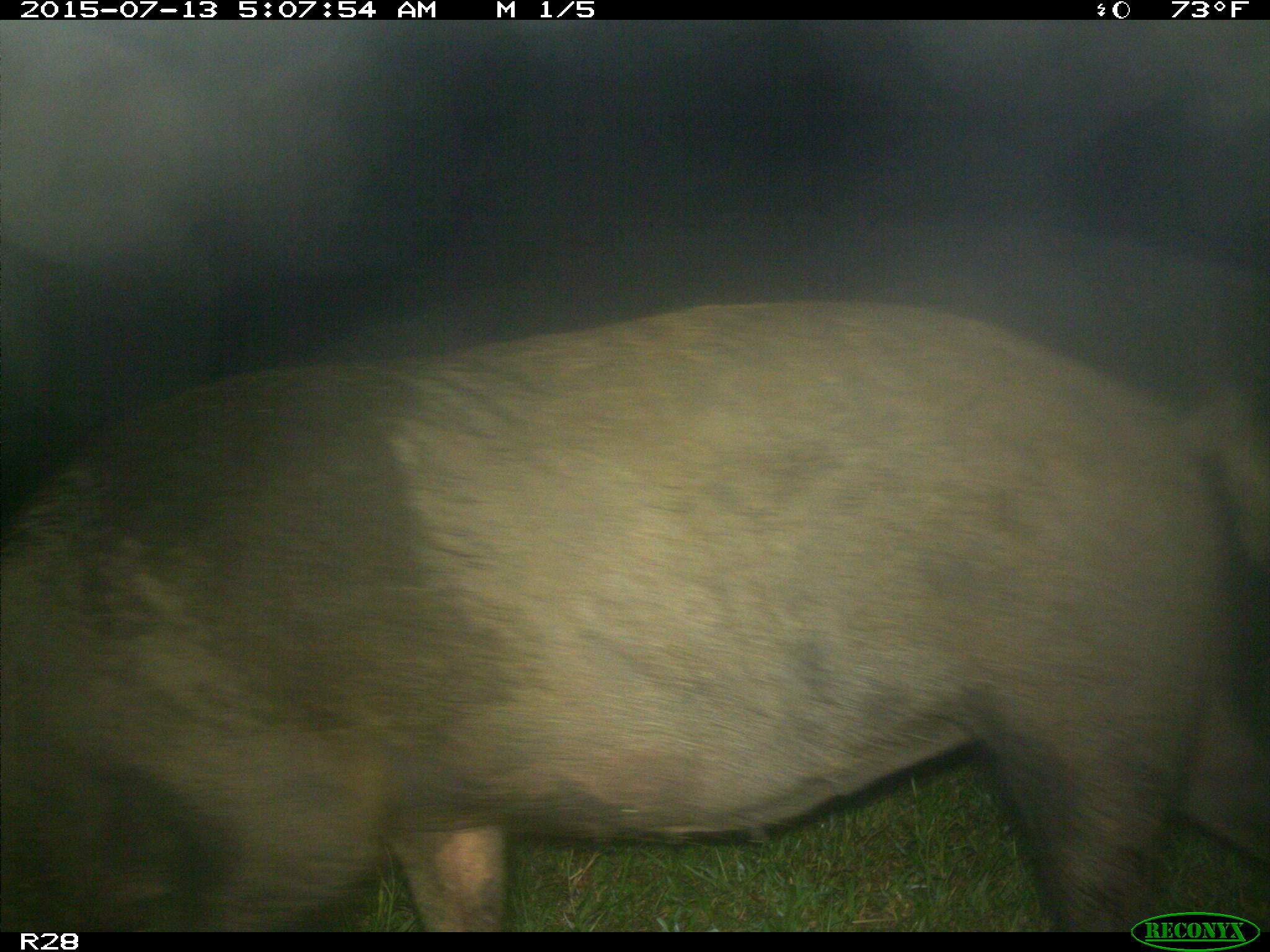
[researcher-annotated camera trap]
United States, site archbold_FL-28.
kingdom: Animalia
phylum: Chordata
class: Mammalia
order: Artiodactyla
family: Suidae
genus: Sus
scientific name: Sus scrofa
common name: wild boar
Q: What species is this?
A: Sus scrofa (wild boar).